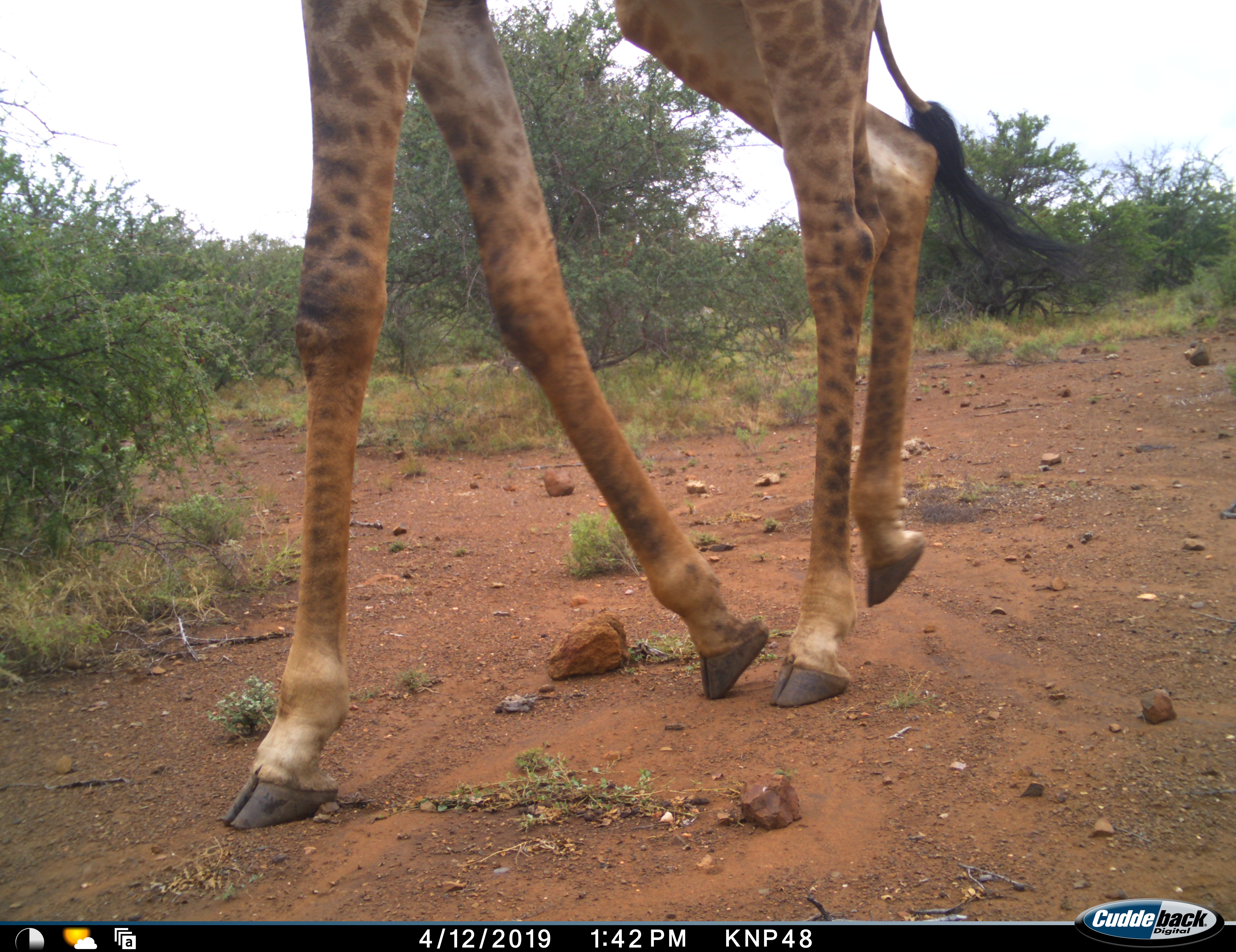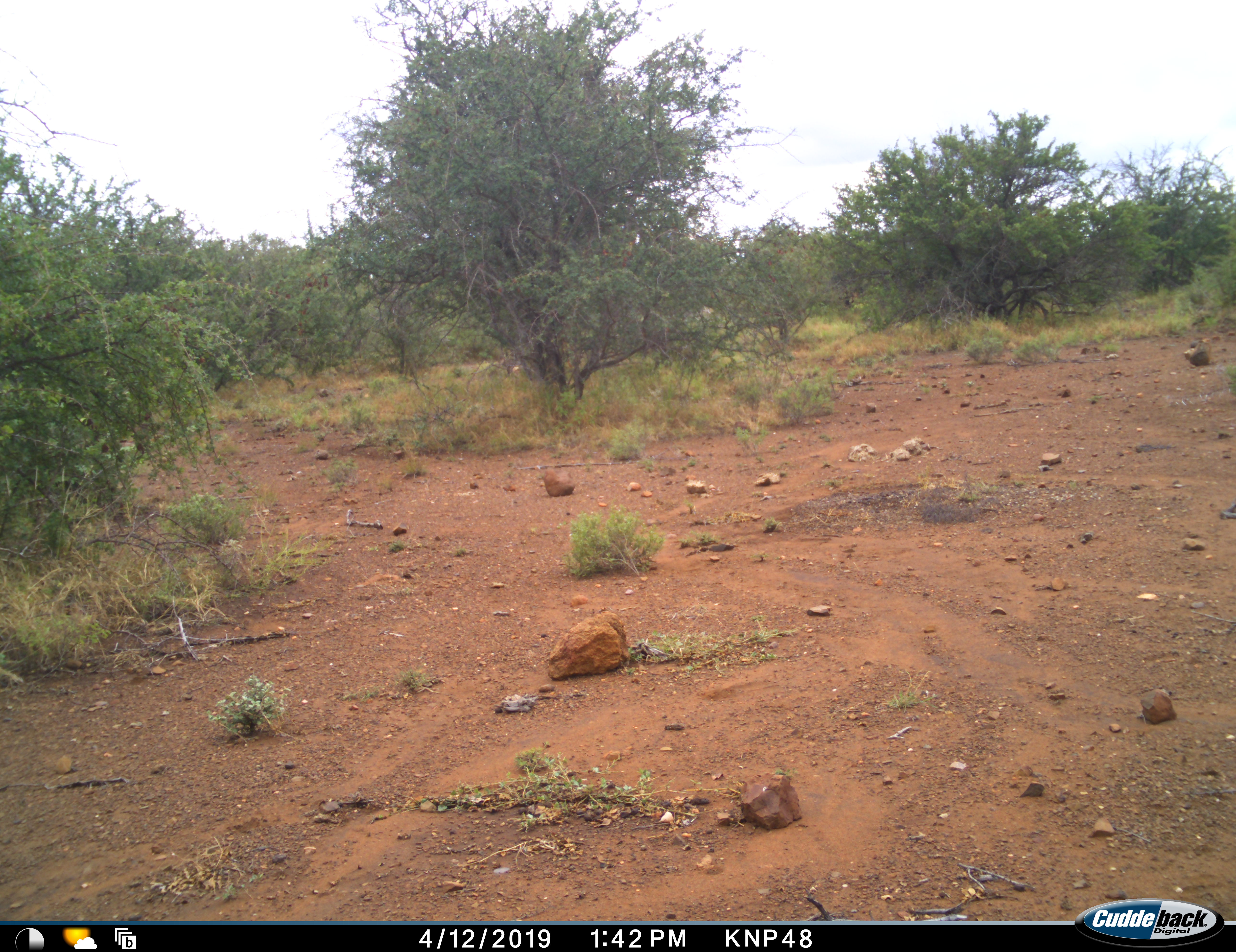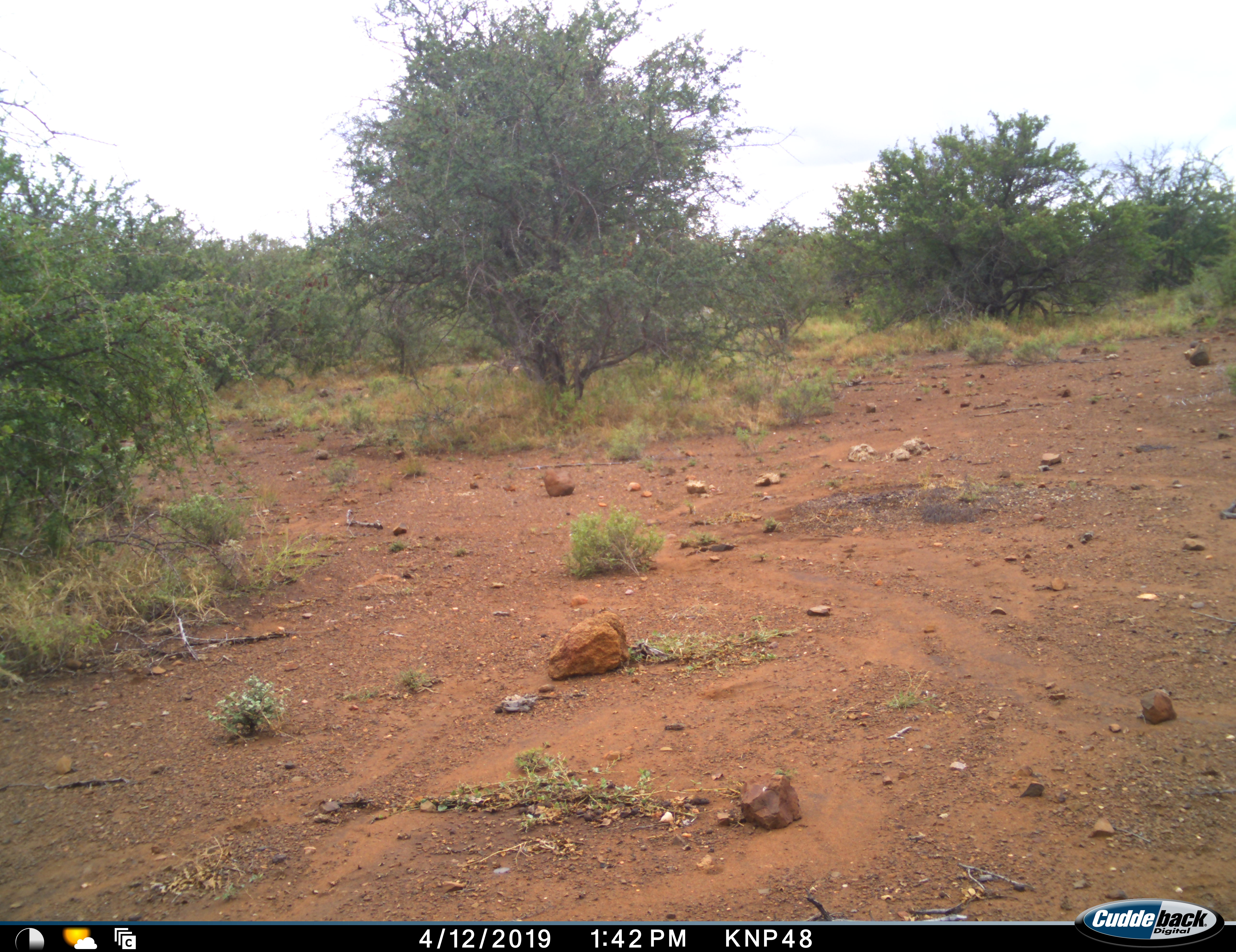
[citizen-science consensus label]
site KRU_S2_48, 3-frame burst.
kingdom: Animalia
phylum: Chordata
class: Mammalia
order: Artiodactyla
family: Giraffidae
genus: Giraffa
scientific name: Giraffa camelopardalis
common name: giraffe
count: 1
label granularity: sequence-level